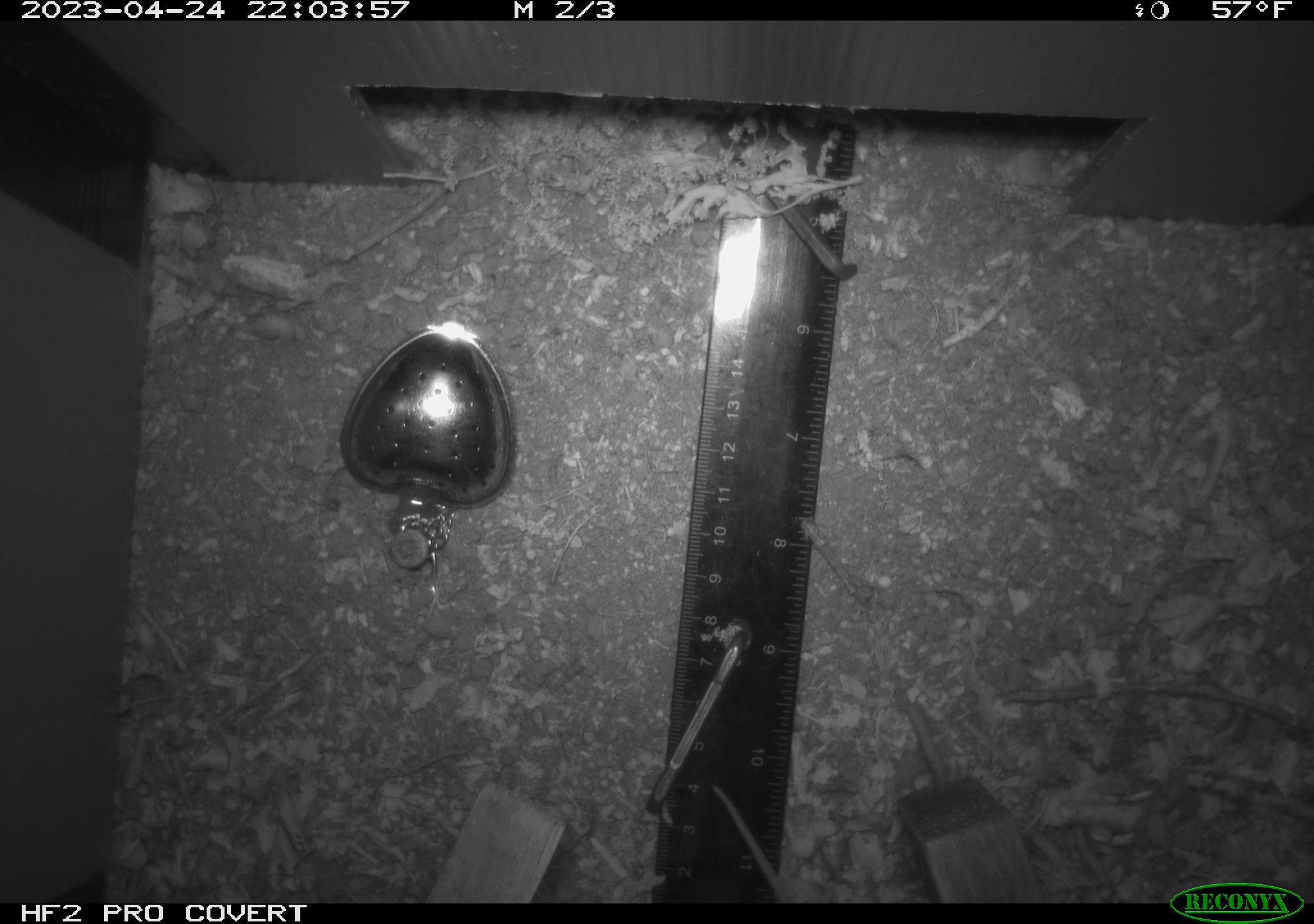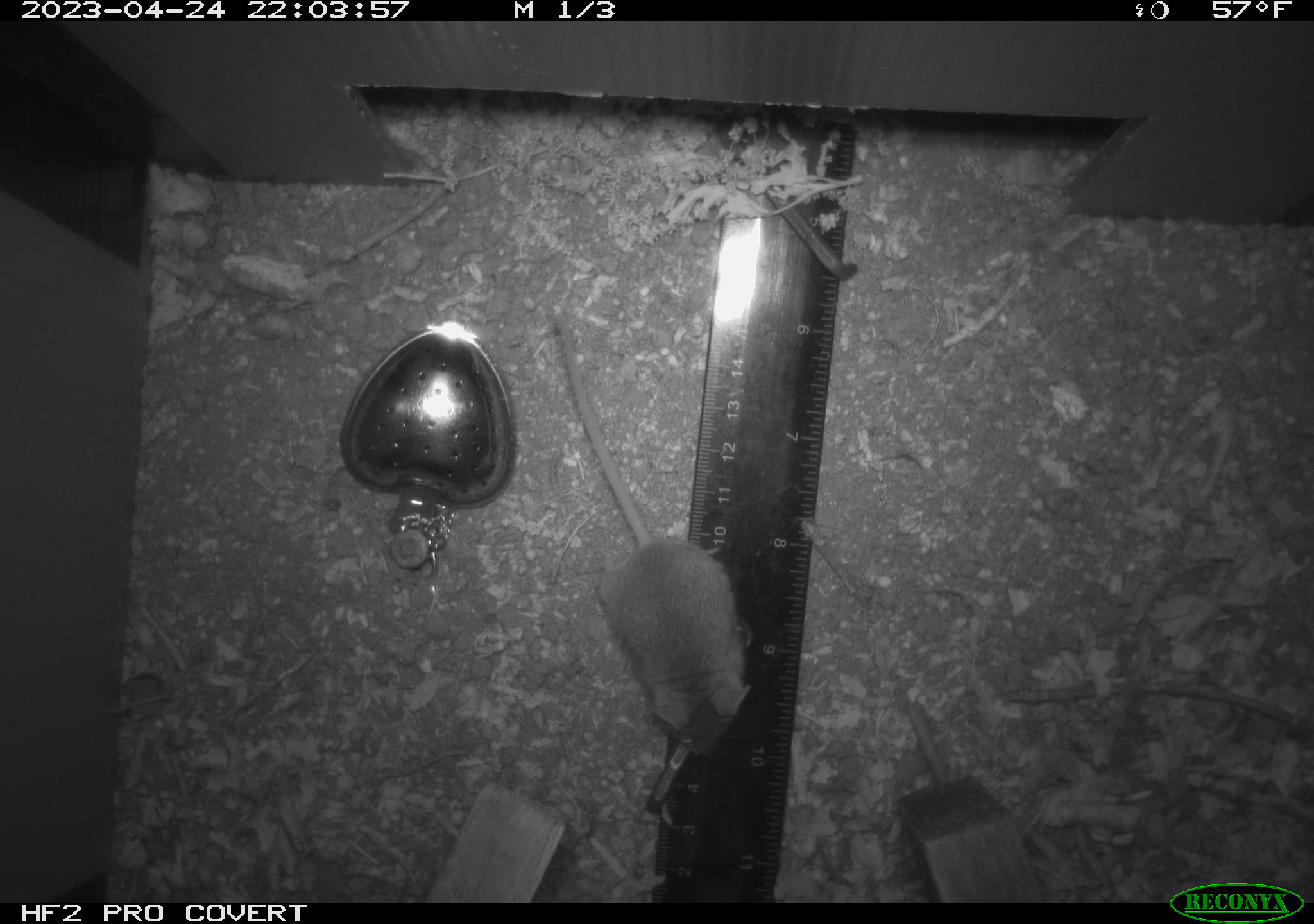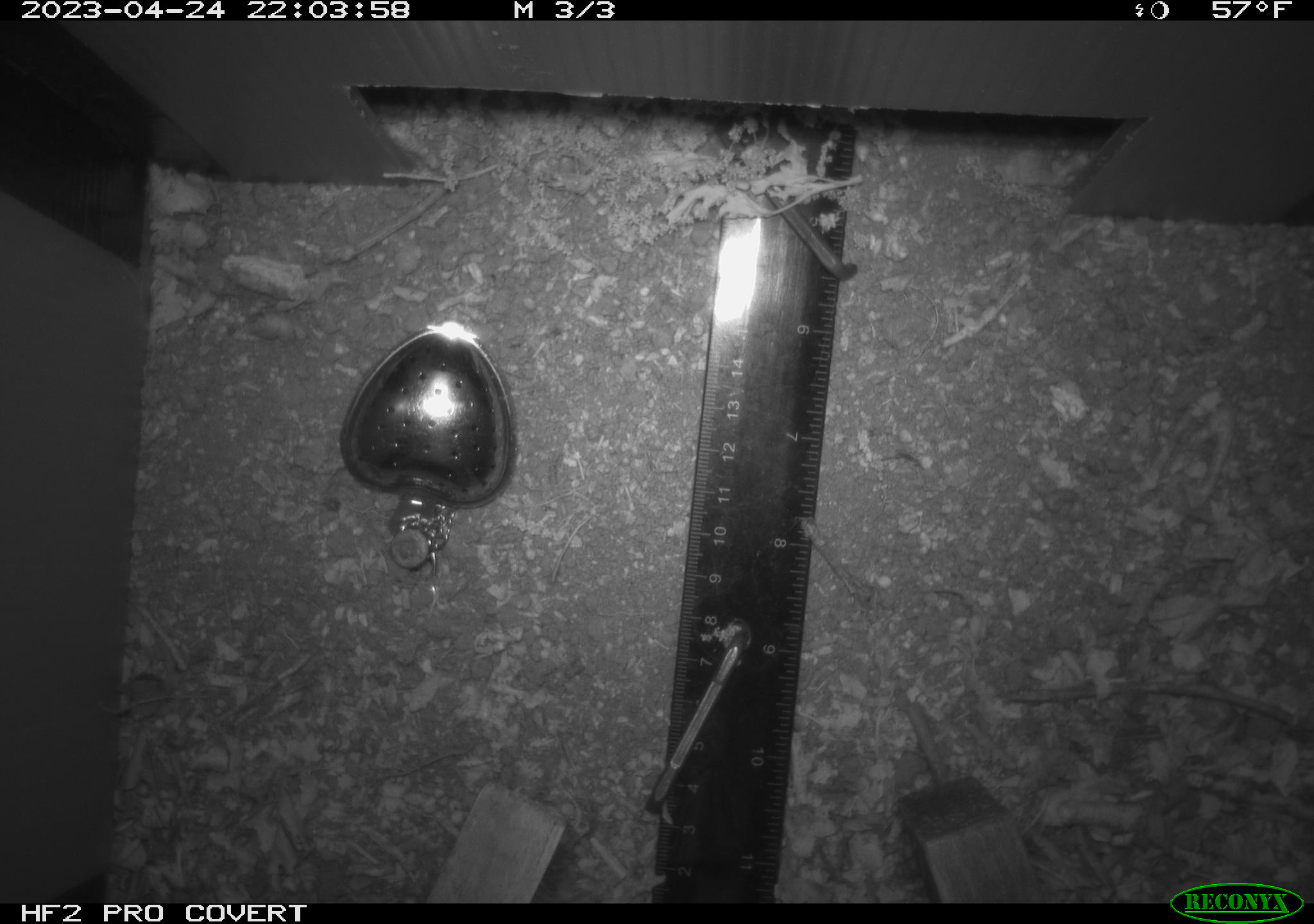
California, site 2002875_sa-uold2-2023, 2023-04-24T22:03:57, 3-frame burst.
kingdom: Animalia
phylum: Chordata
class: Mammalia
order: Rodentia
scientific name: Rodentia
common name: mouse species